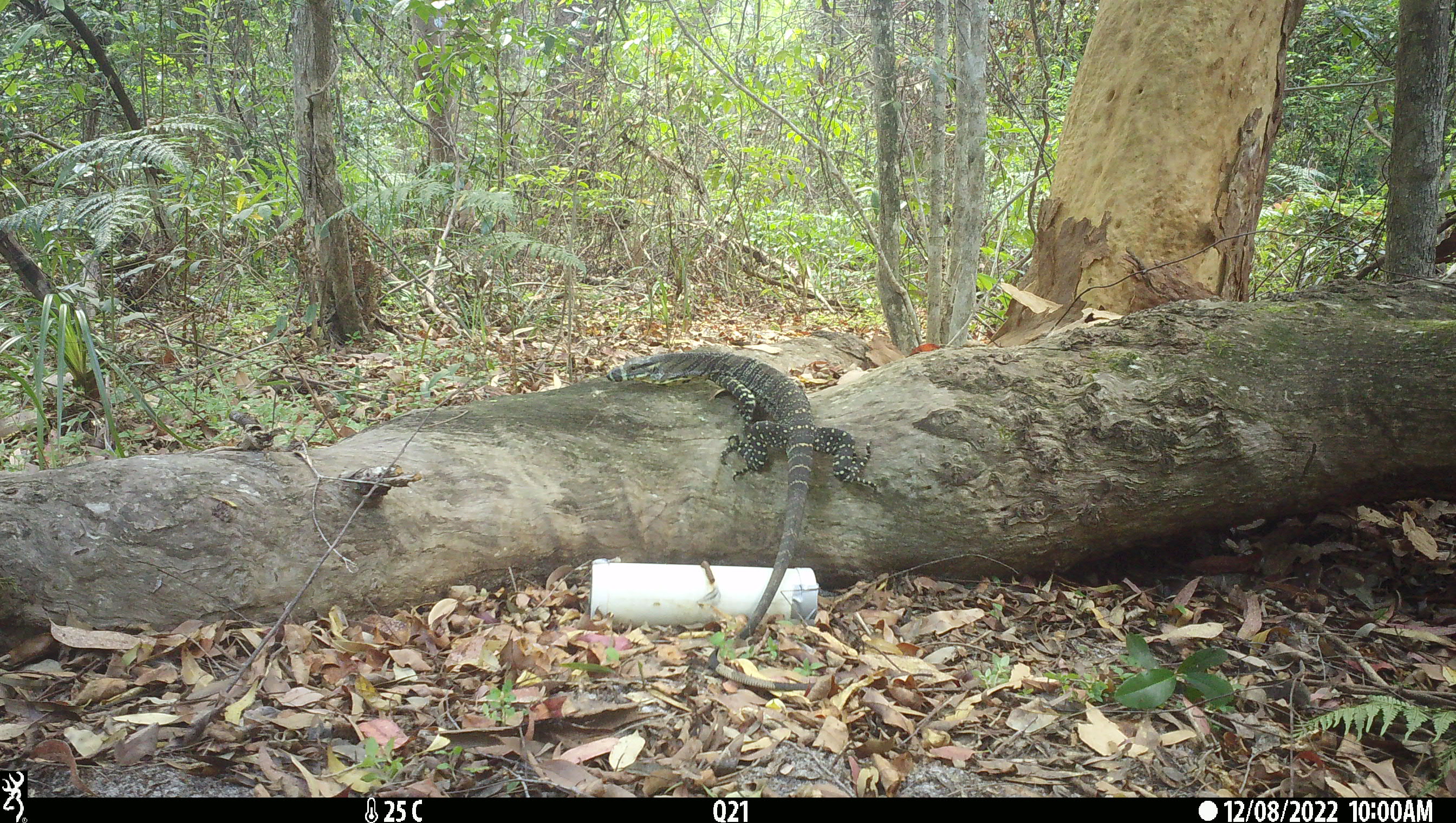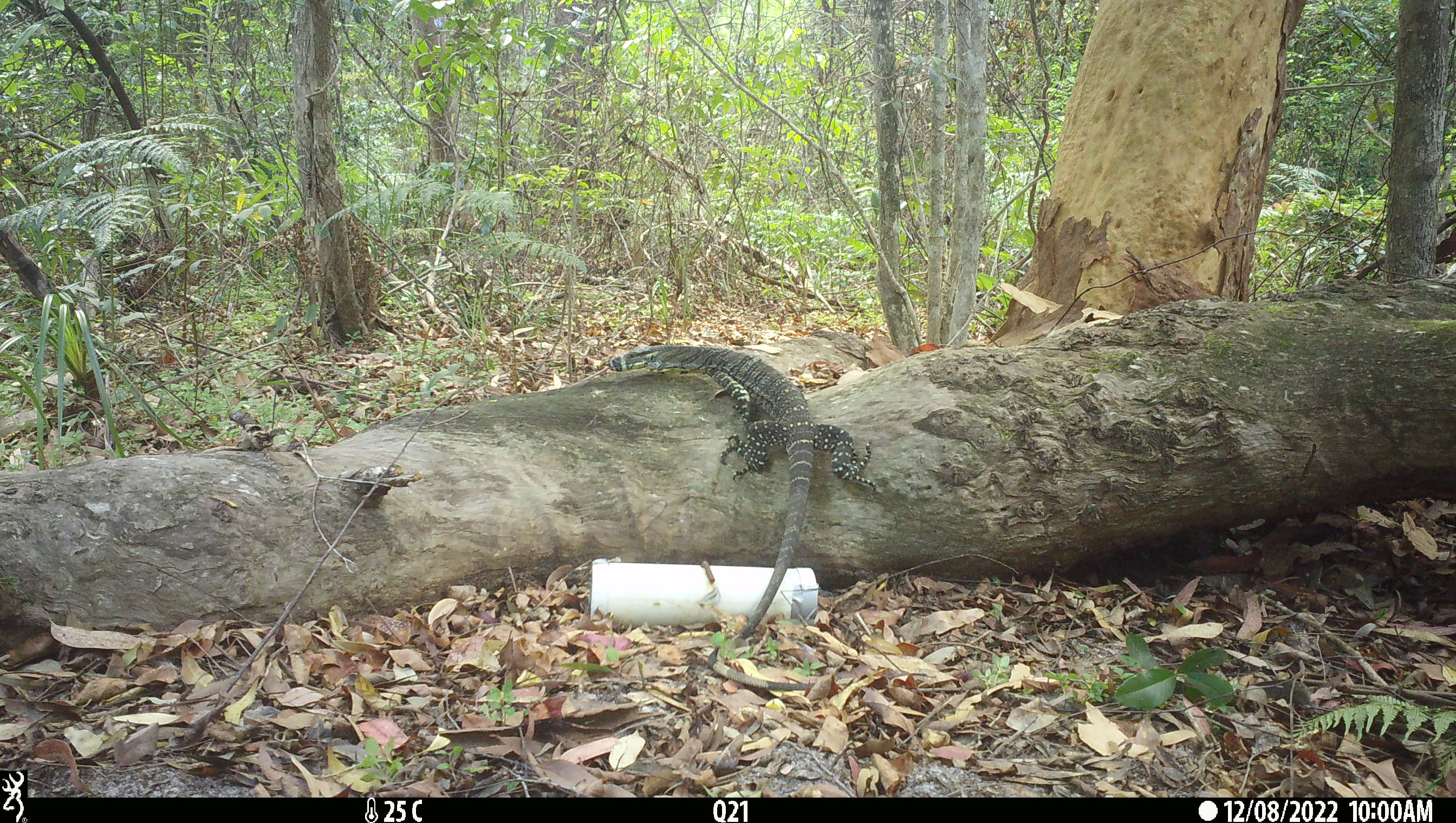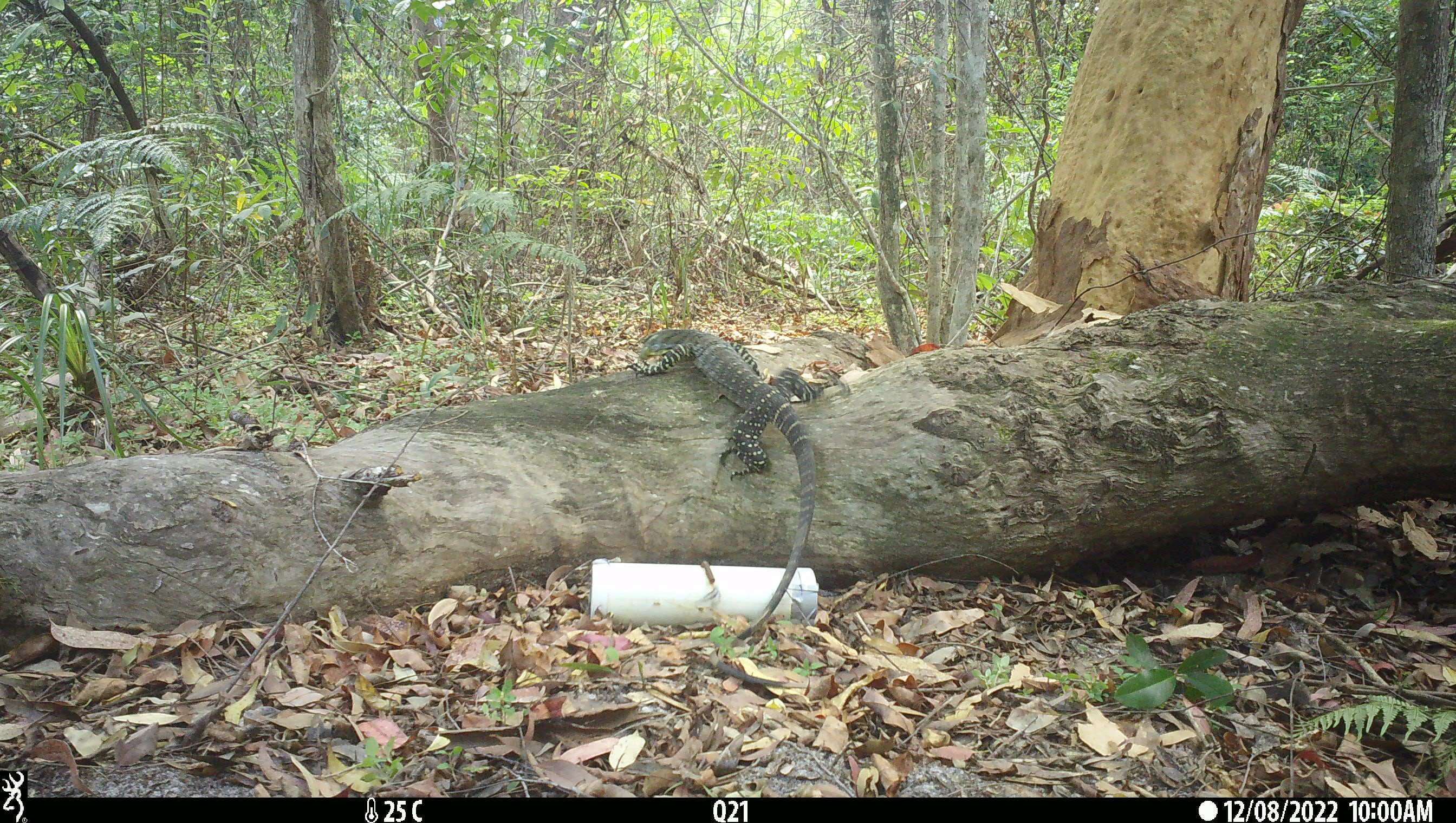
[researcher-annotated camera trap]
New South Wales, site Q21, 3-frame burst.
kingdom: Animalia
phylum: Chordata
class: Reptilia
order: Squamata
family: Varanidae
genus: Varanus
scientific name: Varanus varius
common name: lace monitor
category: goanna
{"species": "goanna (lace monitor) (Varanus varius)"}